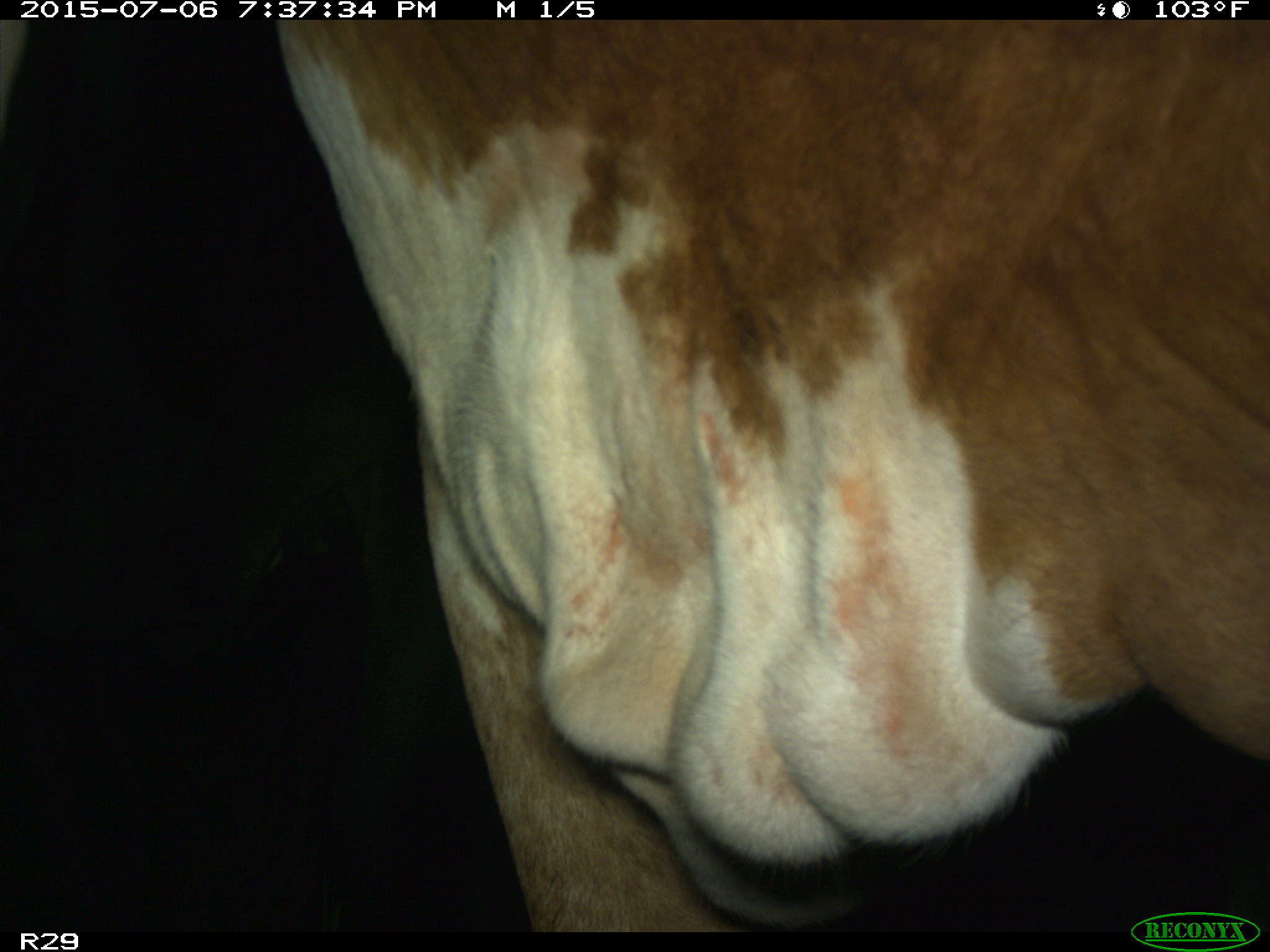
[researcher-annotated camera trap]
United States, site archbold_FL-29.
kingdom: Animalia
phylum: Chordata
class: Mammalia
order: Artiodactyla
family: Bovidae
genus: Bos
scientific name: Bos taurus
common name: domestic cow